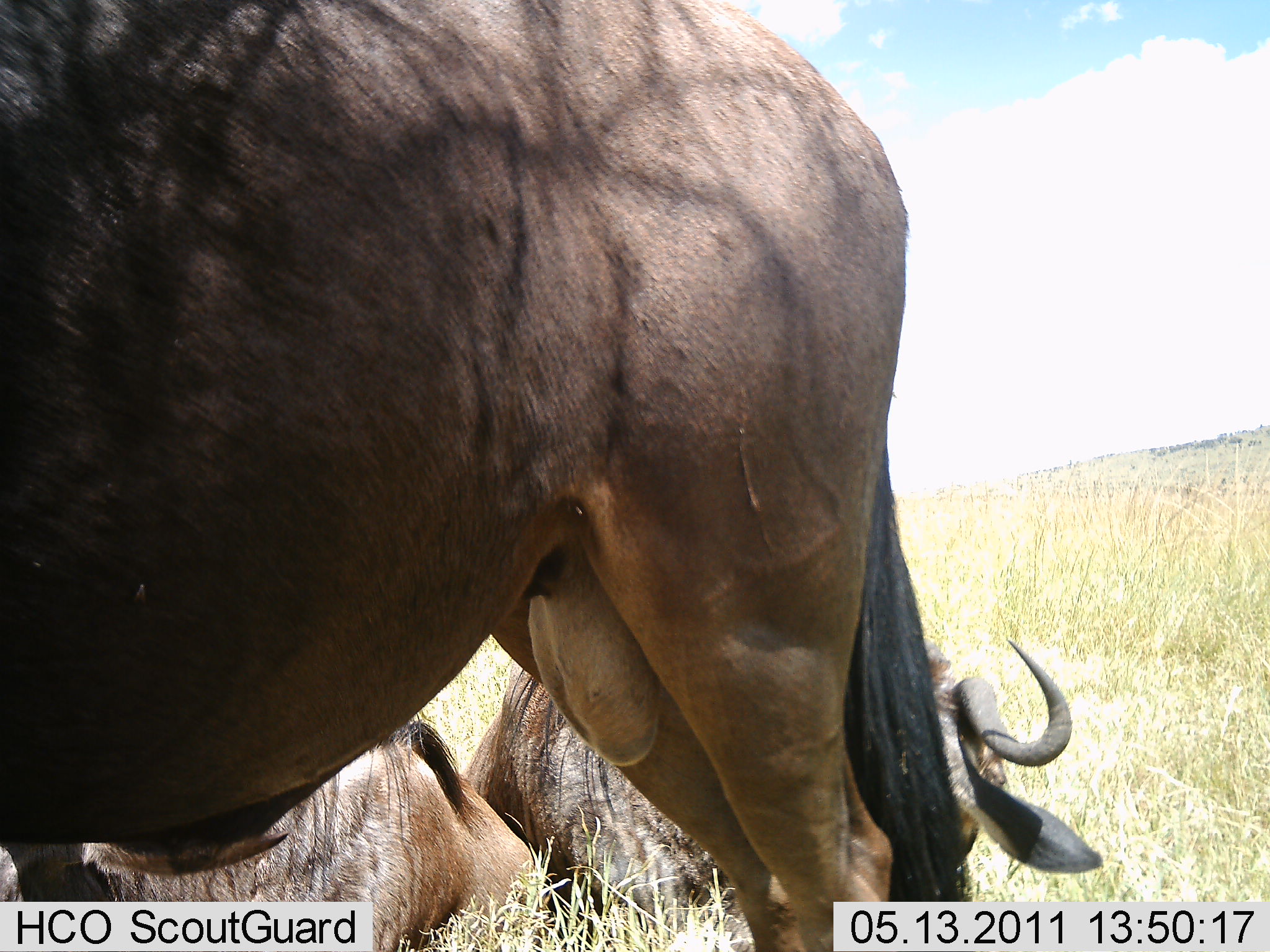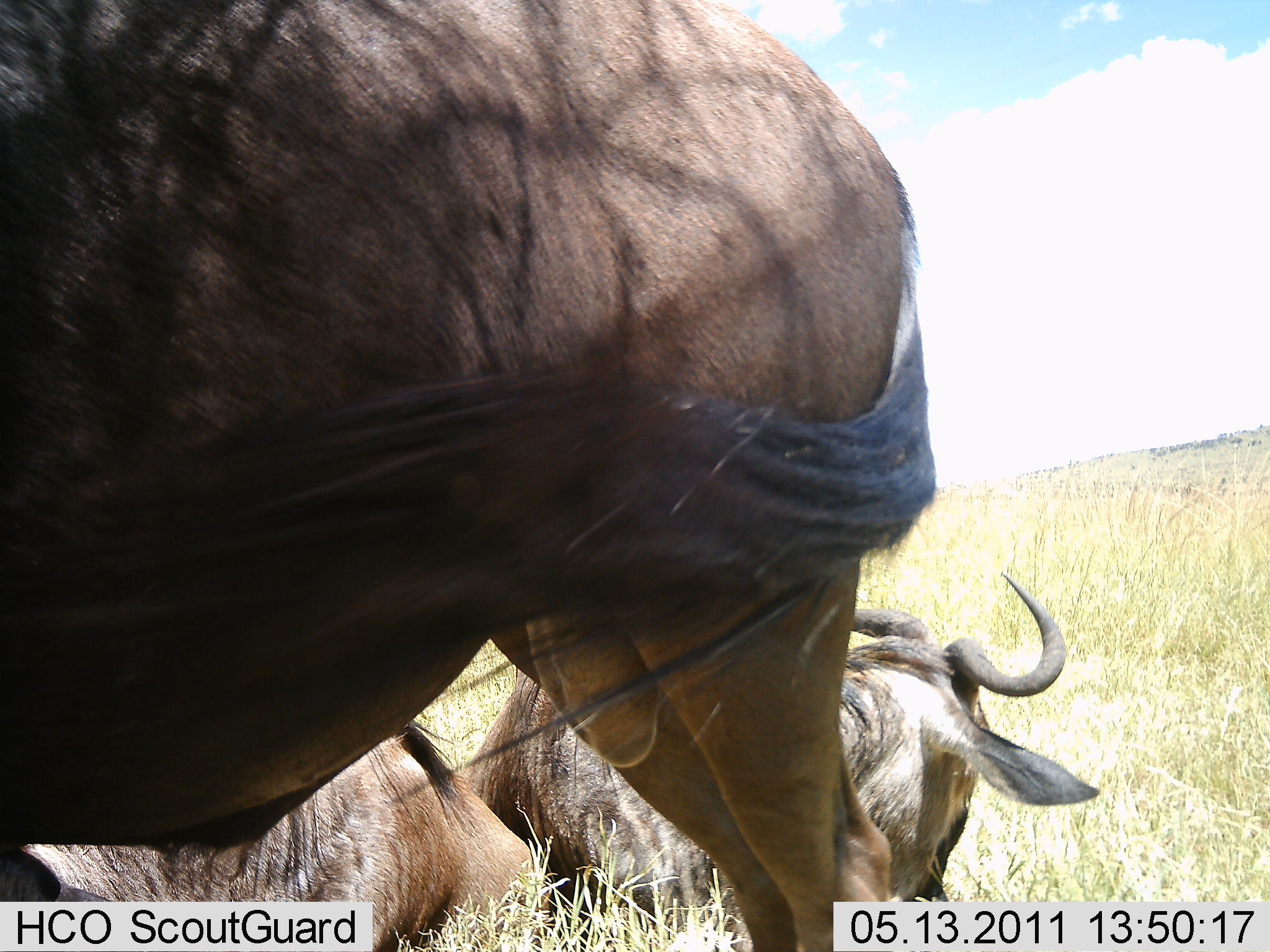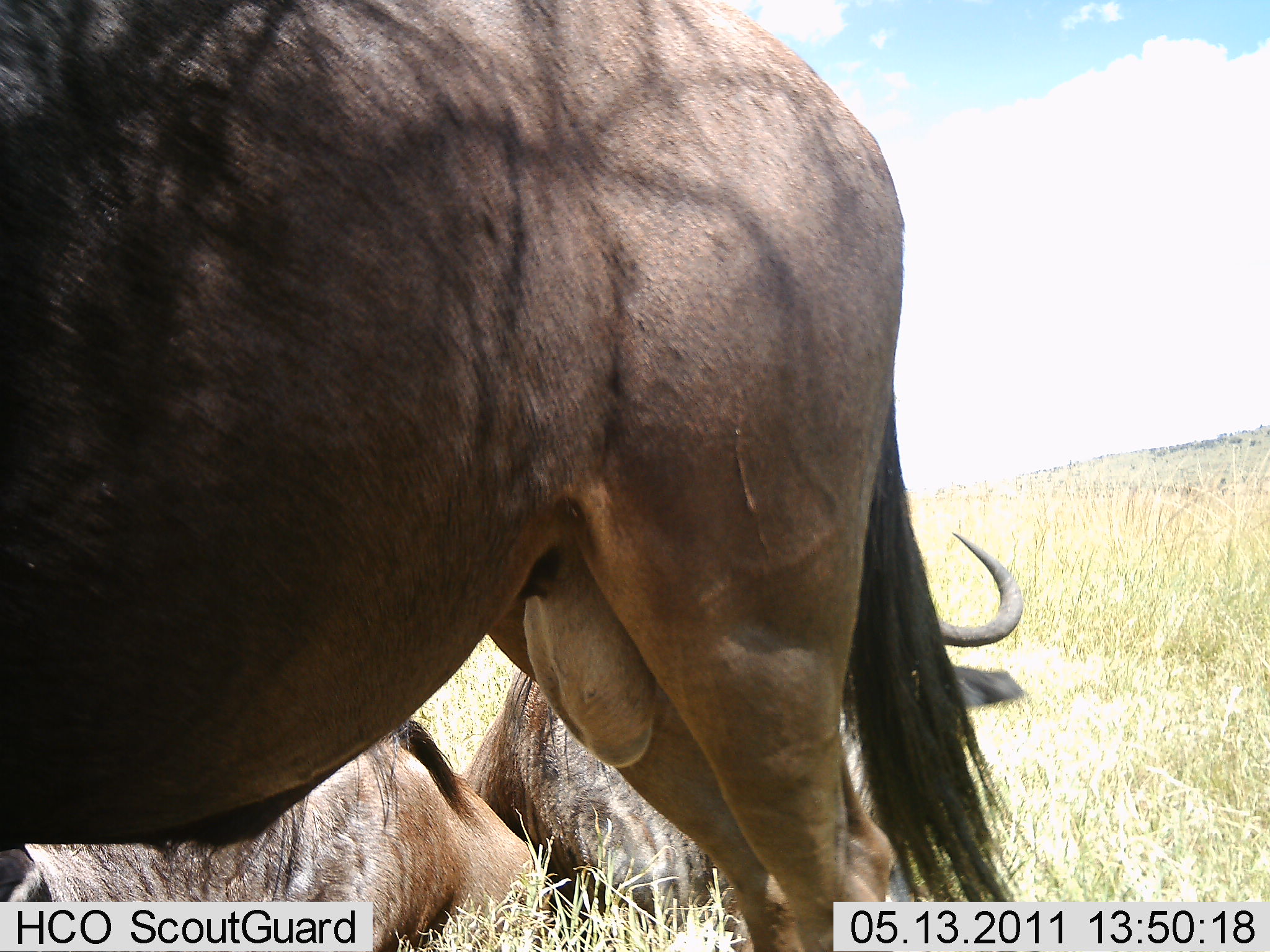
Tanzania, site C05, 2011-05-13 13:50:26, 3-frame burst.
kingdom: Animalia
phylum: Chordata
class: Mammalia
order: Artiodactyla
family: Bovidae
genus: Connochaetes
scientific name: Connochaetes taurinus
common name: blue wildebeest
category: wildebeest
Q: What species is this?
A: Wildebeest (blue wildebeest) (Connochaetes taurinus).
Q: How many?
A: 3.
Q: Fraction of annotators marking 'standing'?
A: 91%.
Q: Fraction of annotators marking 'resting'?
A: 91%.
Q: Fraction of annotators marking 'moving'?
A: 0%.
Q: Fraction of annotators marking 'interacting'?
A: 0%.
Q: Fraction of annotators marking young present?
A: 0%.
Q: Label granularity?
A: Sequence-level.